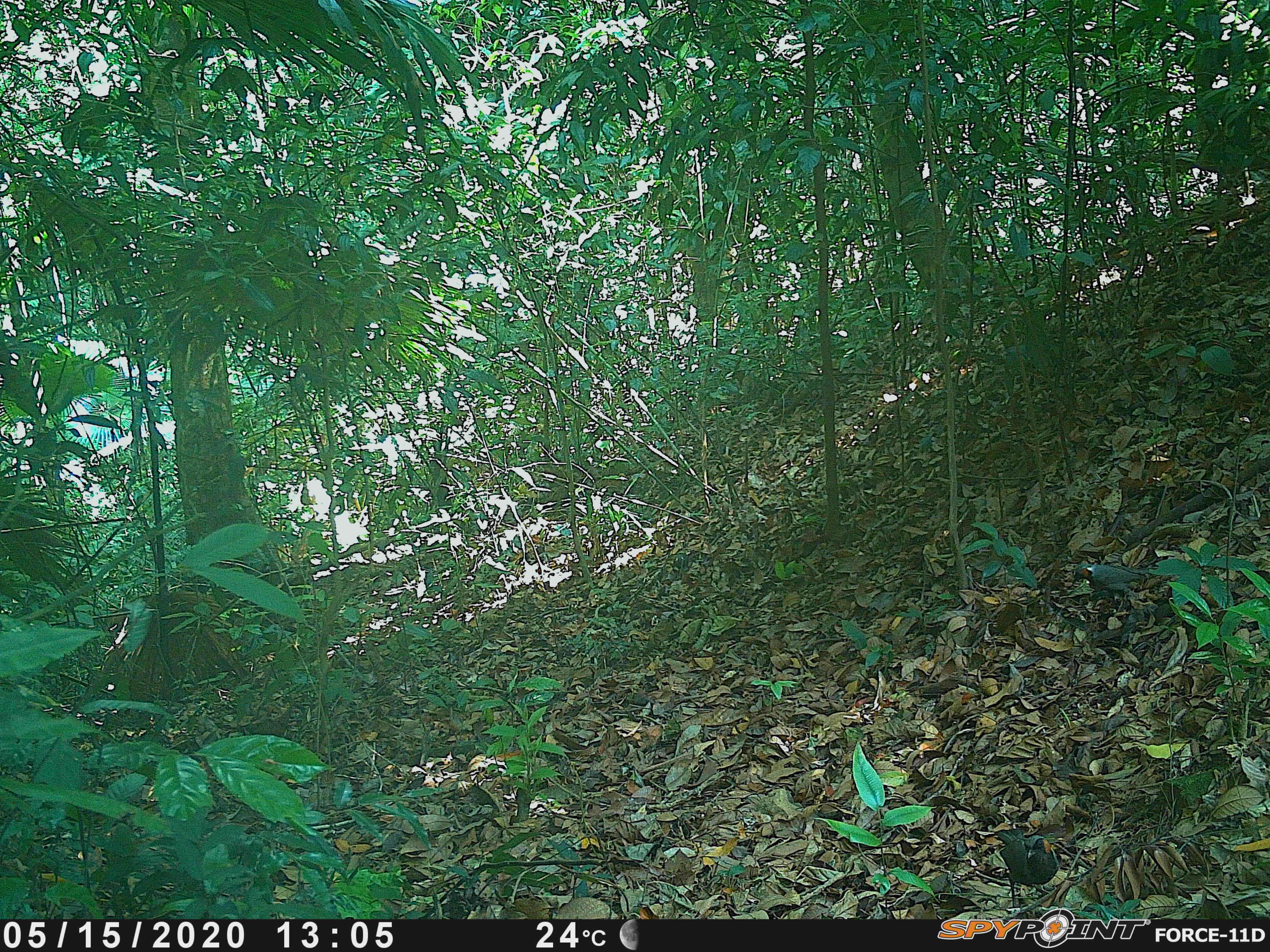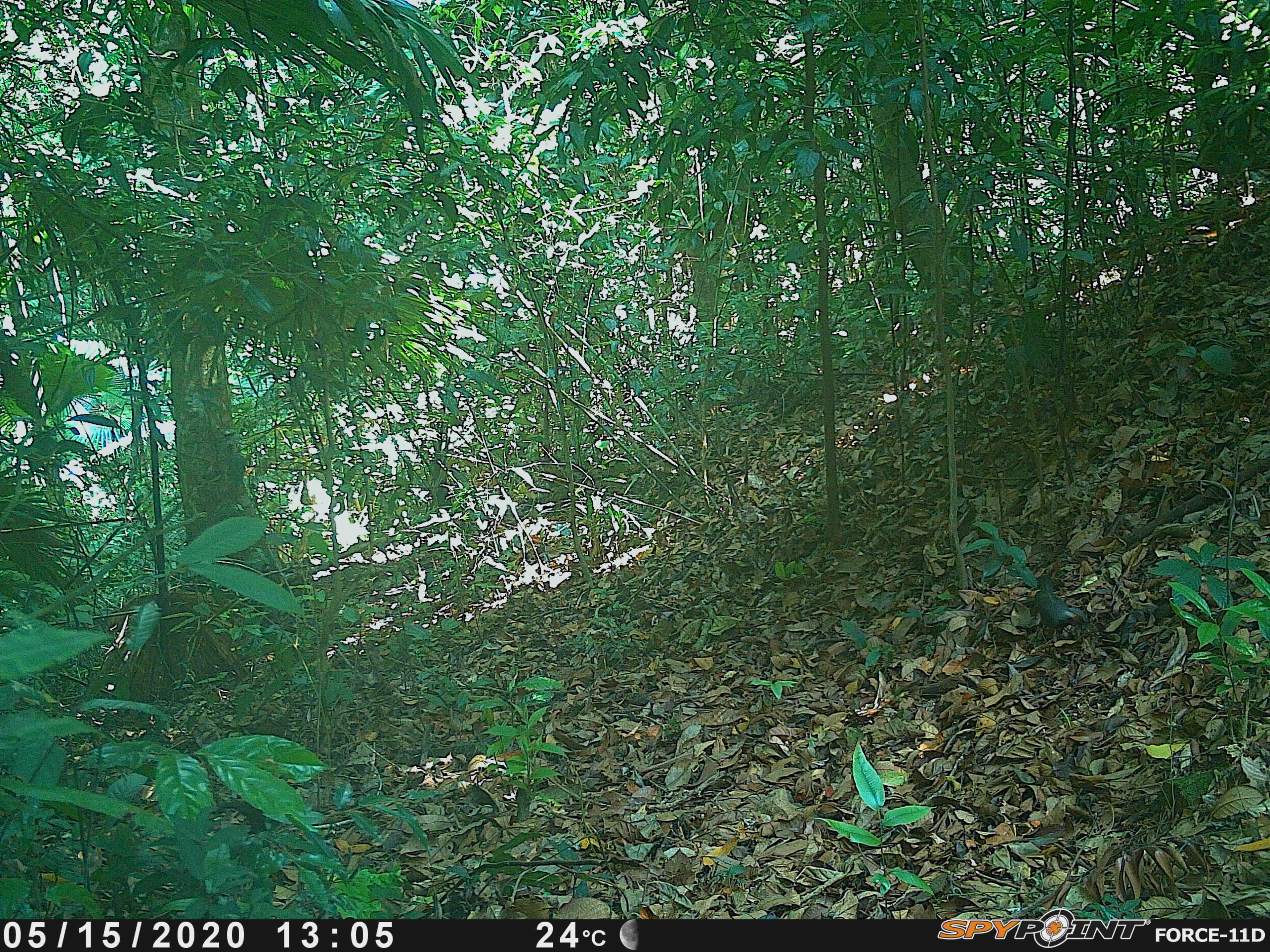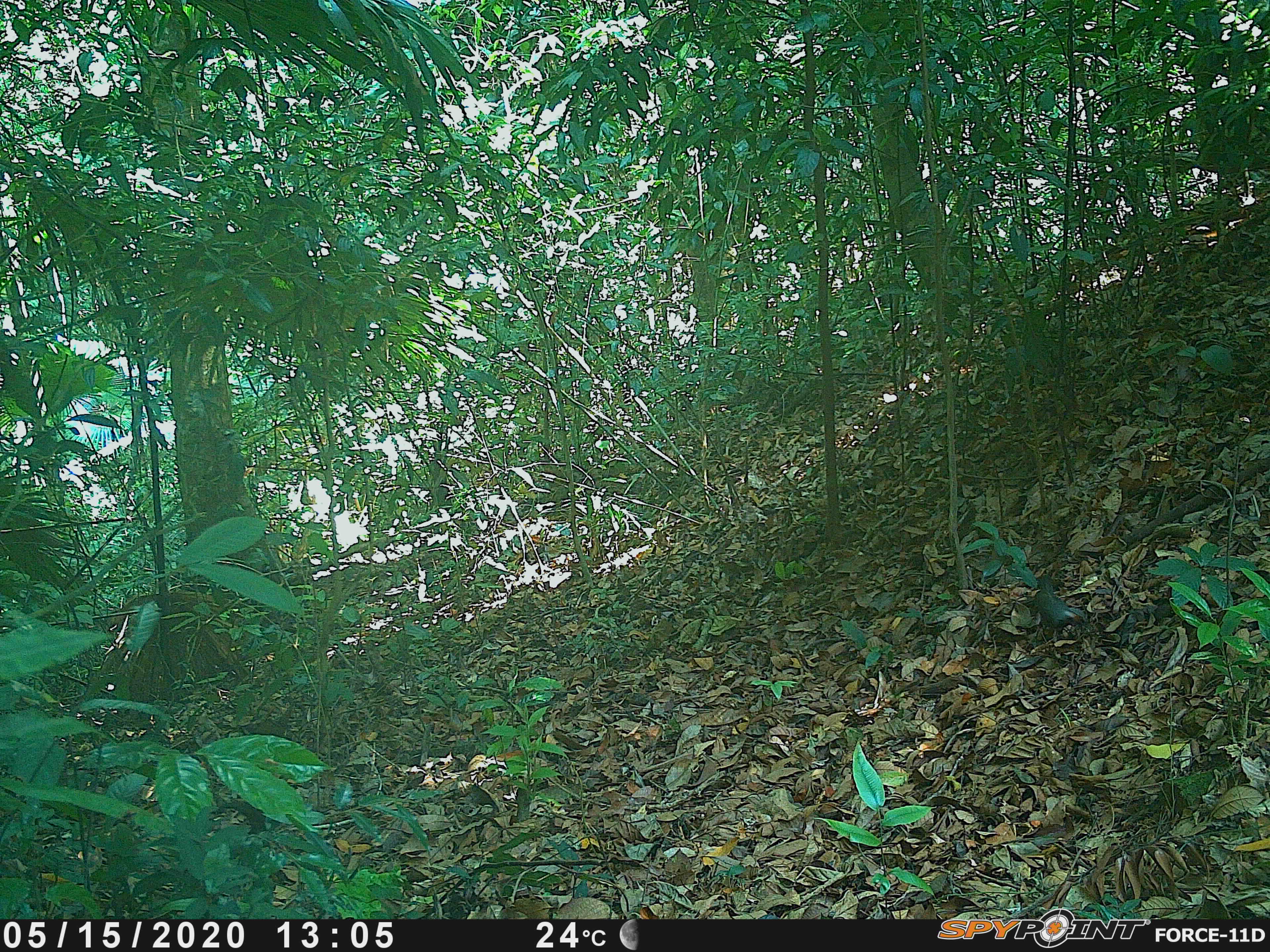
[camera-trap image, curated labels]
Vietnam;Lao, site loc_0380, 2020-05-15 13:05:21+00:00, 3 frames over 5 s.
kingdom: Animalia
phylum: Chordata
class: Mammalia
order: Artiodactyla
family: Suidae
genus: Sus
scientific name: Sus scrofa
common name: eurasian wild pig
Eurasian wild pig (Sus scrofa). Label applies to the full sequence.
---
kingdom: Animalia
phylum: Chordata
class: Aves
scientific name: Aves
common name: bird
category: unidentified bird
Unidentified bird (bird) (Aves). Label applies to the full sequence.